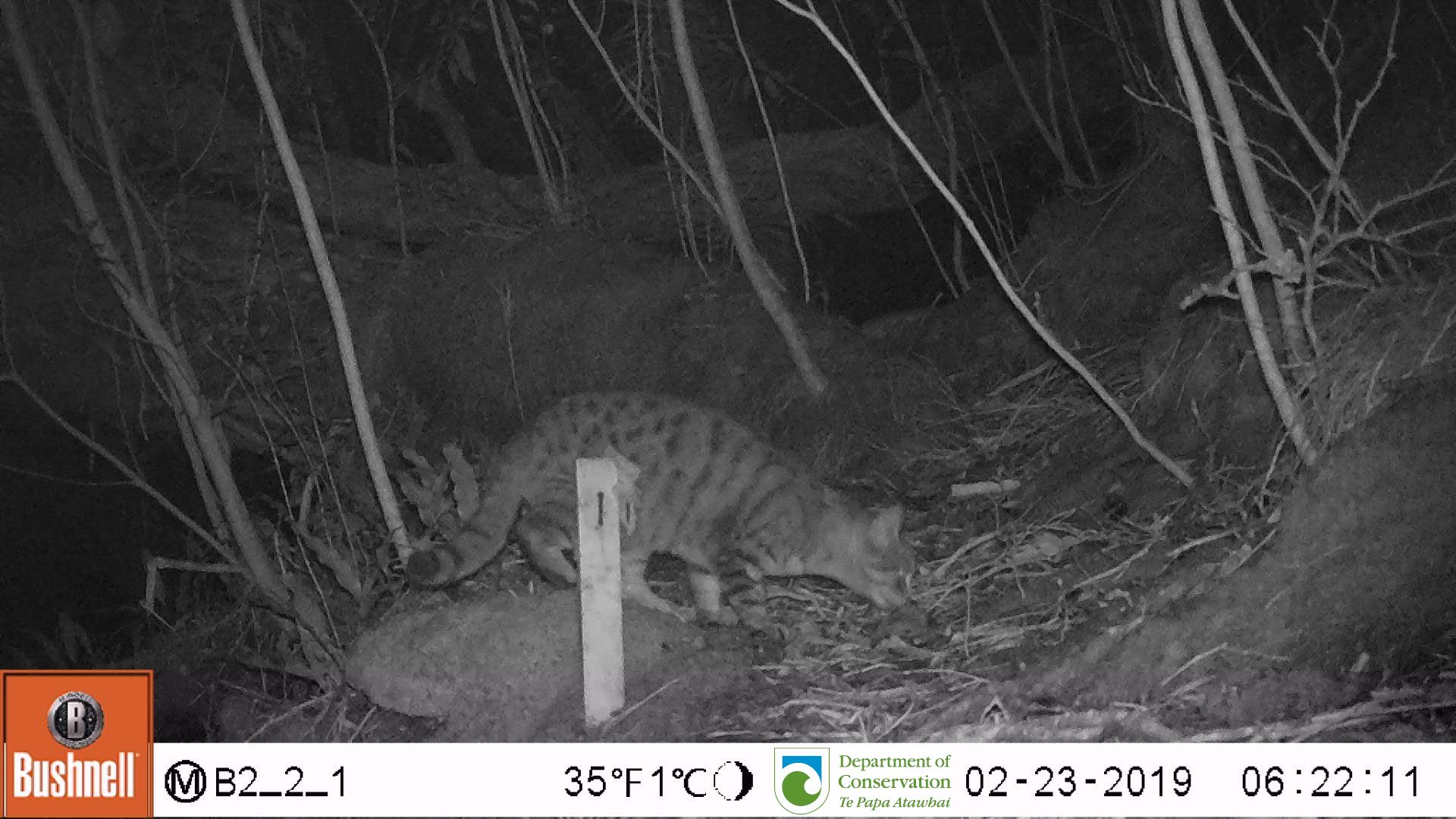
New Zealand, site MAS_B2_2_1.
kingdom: Animalia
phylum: Chordata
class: Mammalia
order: Carnivora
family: Felidae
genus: Felis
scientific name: Felis catus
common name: domestic cat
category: cat